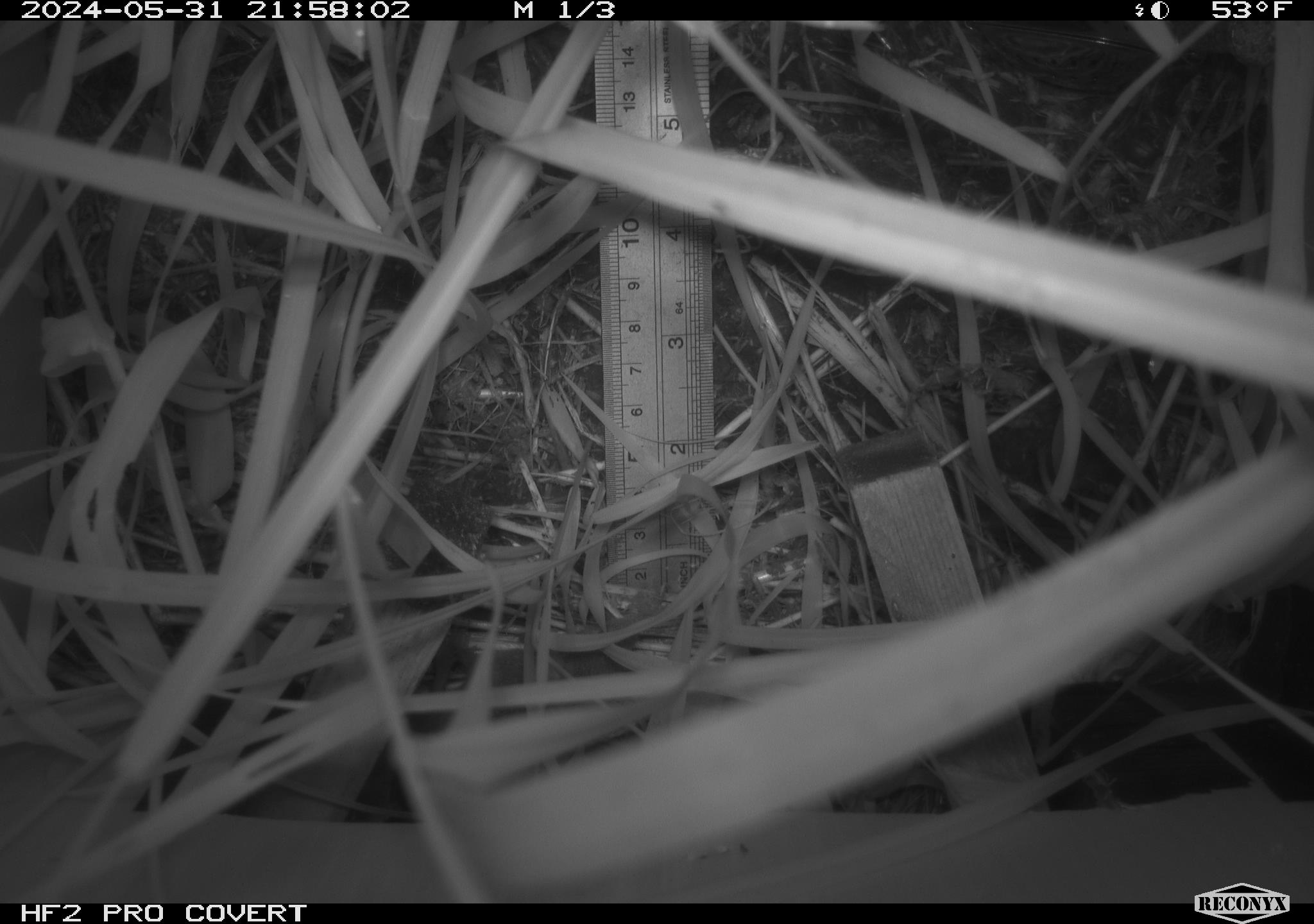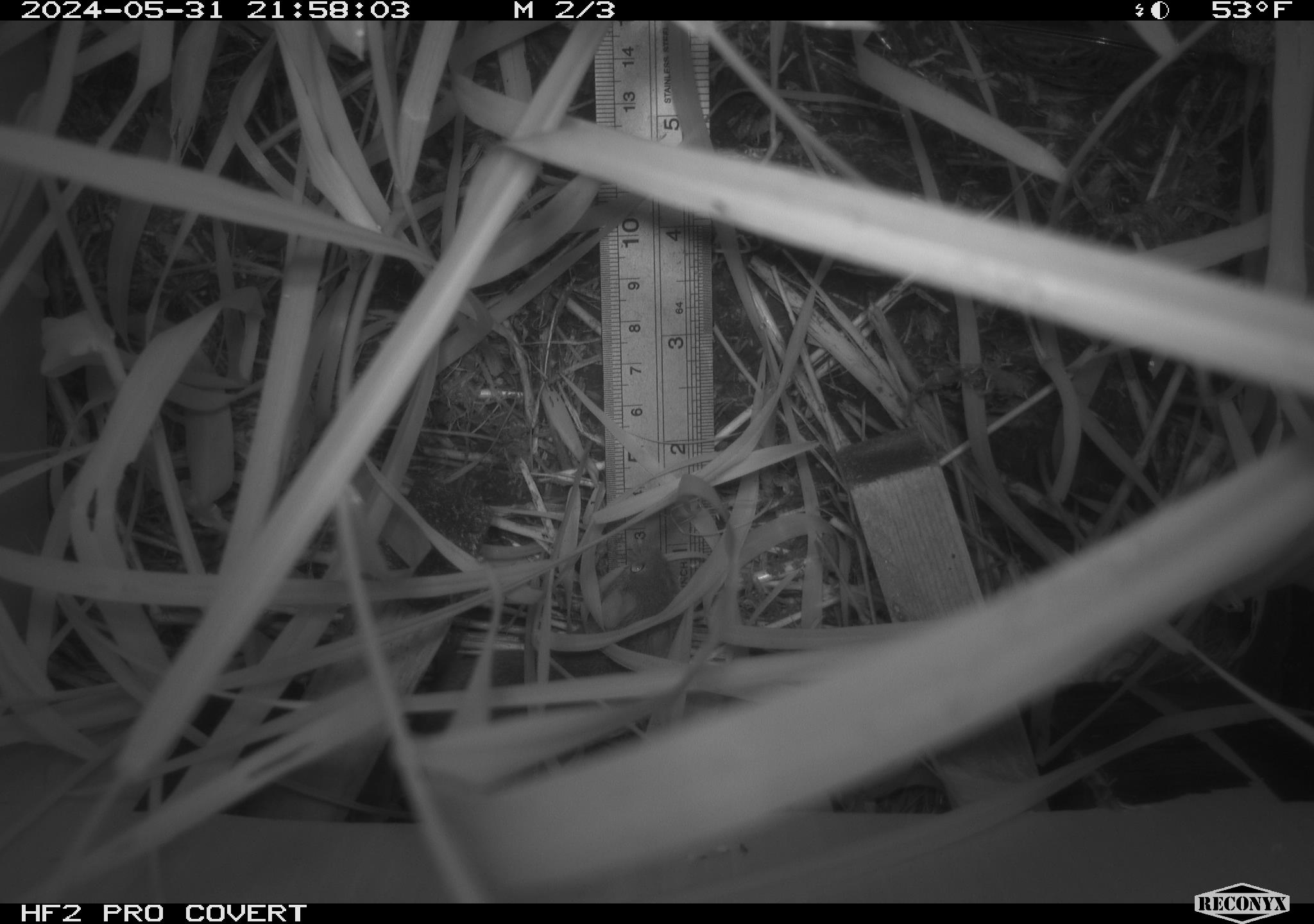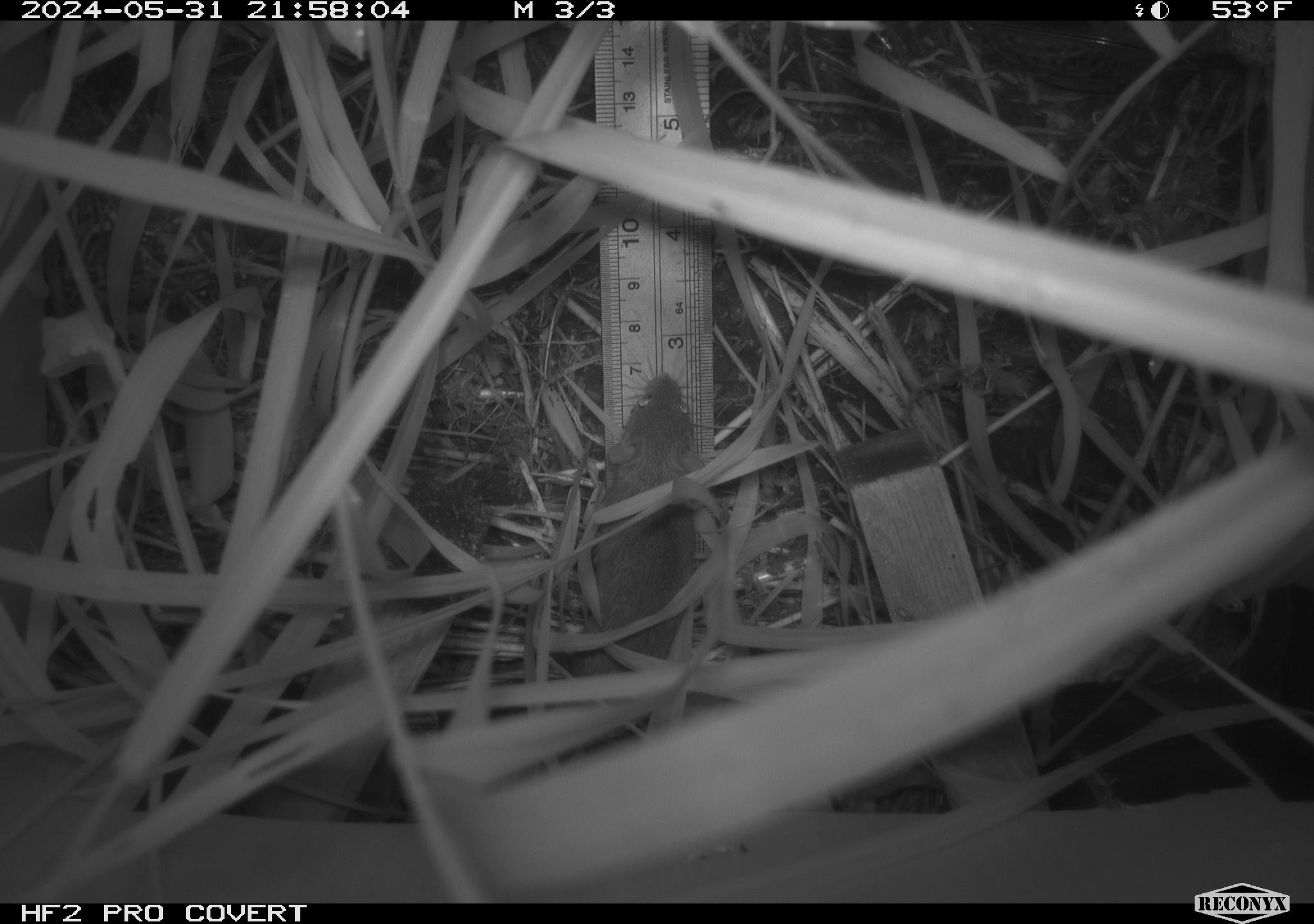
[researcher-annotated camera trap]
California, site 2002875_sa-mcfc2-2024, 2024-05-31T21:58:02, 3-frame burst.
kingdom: Animalia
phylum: Chordata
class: Mammalia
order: Rodentia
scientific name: Rodentia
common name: rodent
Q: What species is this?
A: Rodent (Rodentia).